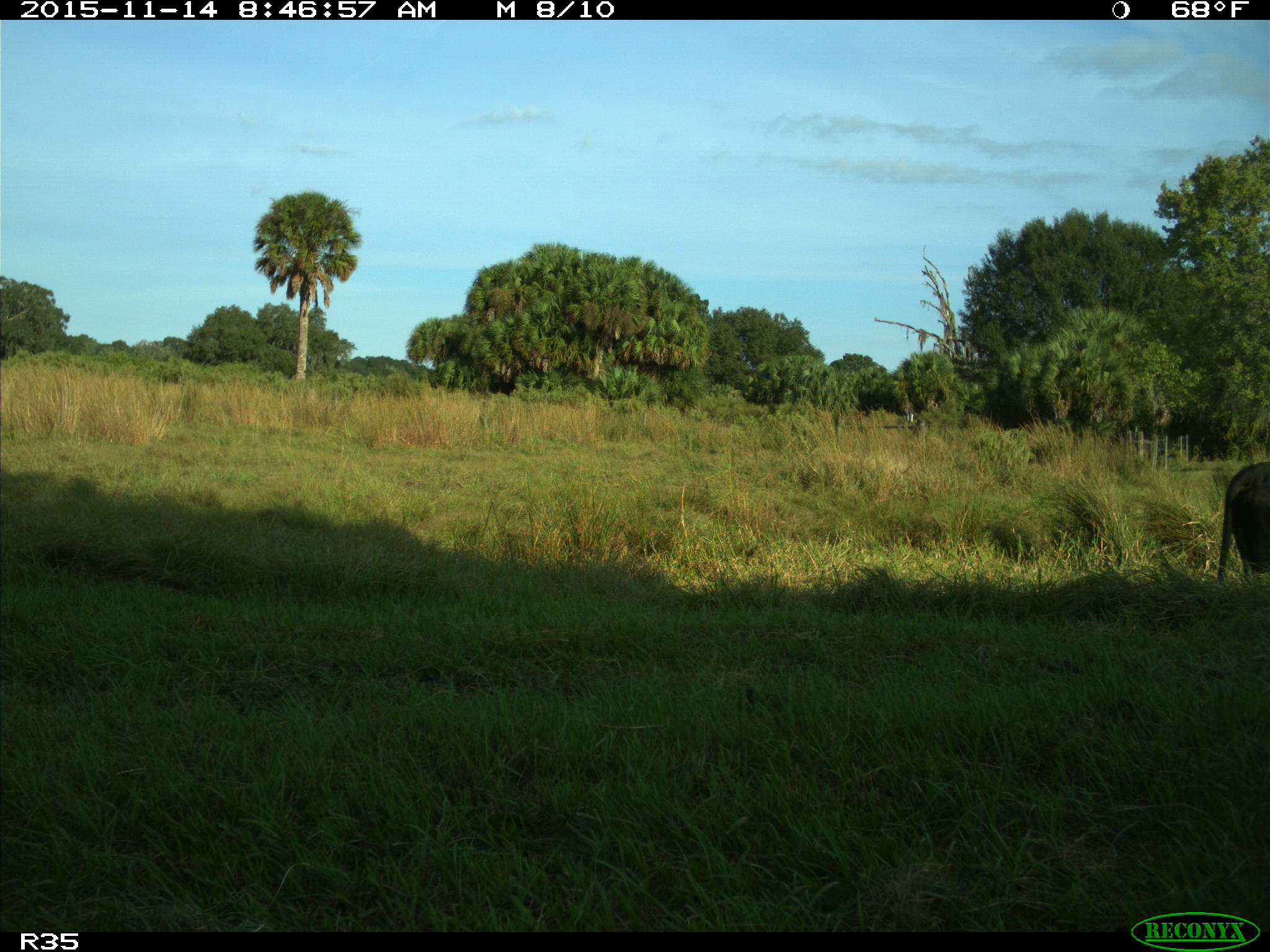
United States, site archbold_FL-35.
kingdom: Animalia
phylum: Chordata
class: Mammalia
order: Artiodactyla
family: Bovidae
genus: Bos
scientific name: Bos taurus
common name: domestic cow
Bos taurus (domestic cow).